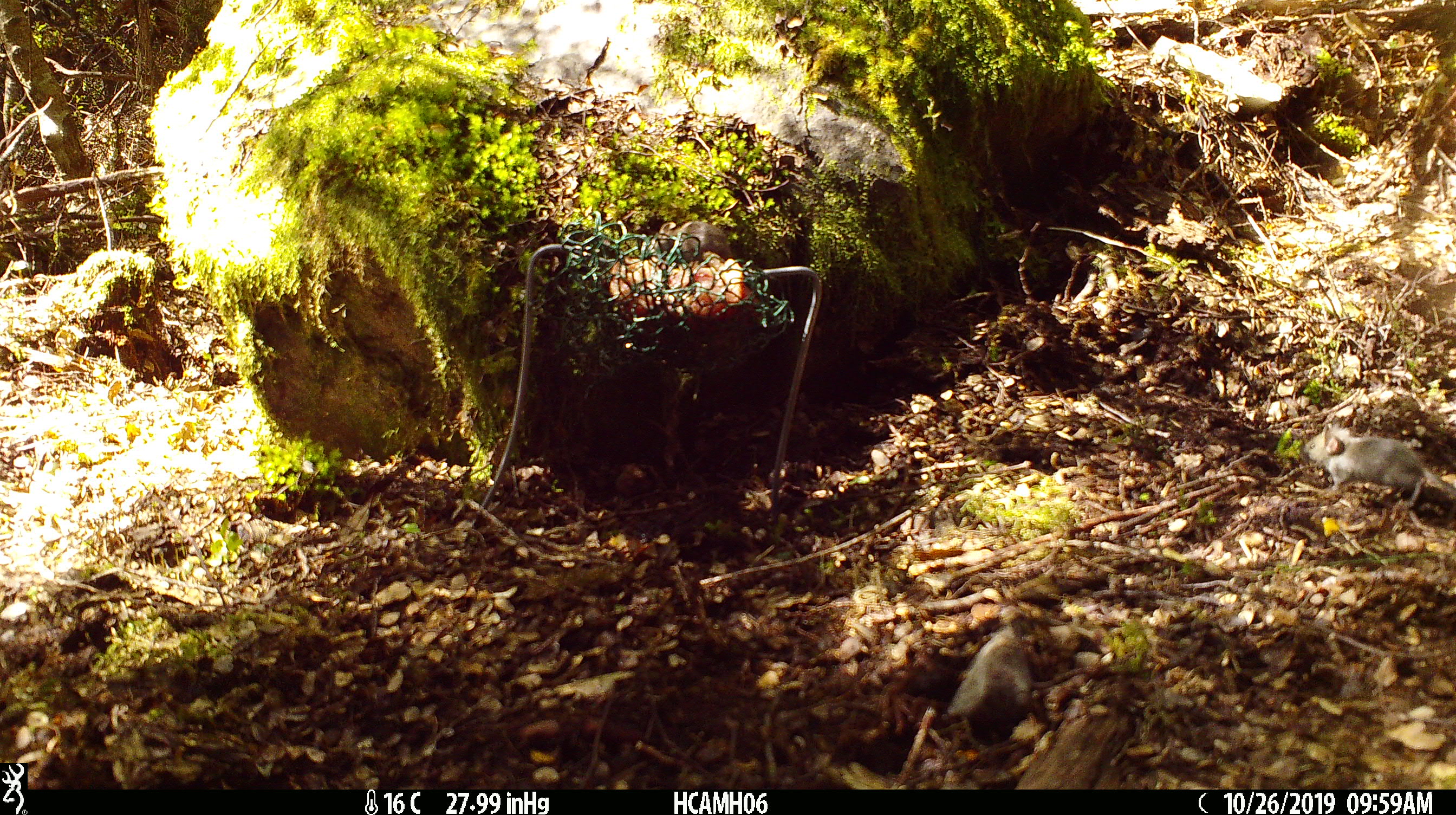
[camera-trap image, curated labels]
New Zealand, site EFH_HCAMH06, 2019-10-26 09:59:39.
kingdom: Animalia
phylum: Chordata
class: Mammalia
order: Rodentia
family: Muridae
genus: Mus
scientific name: Mus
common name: mouse